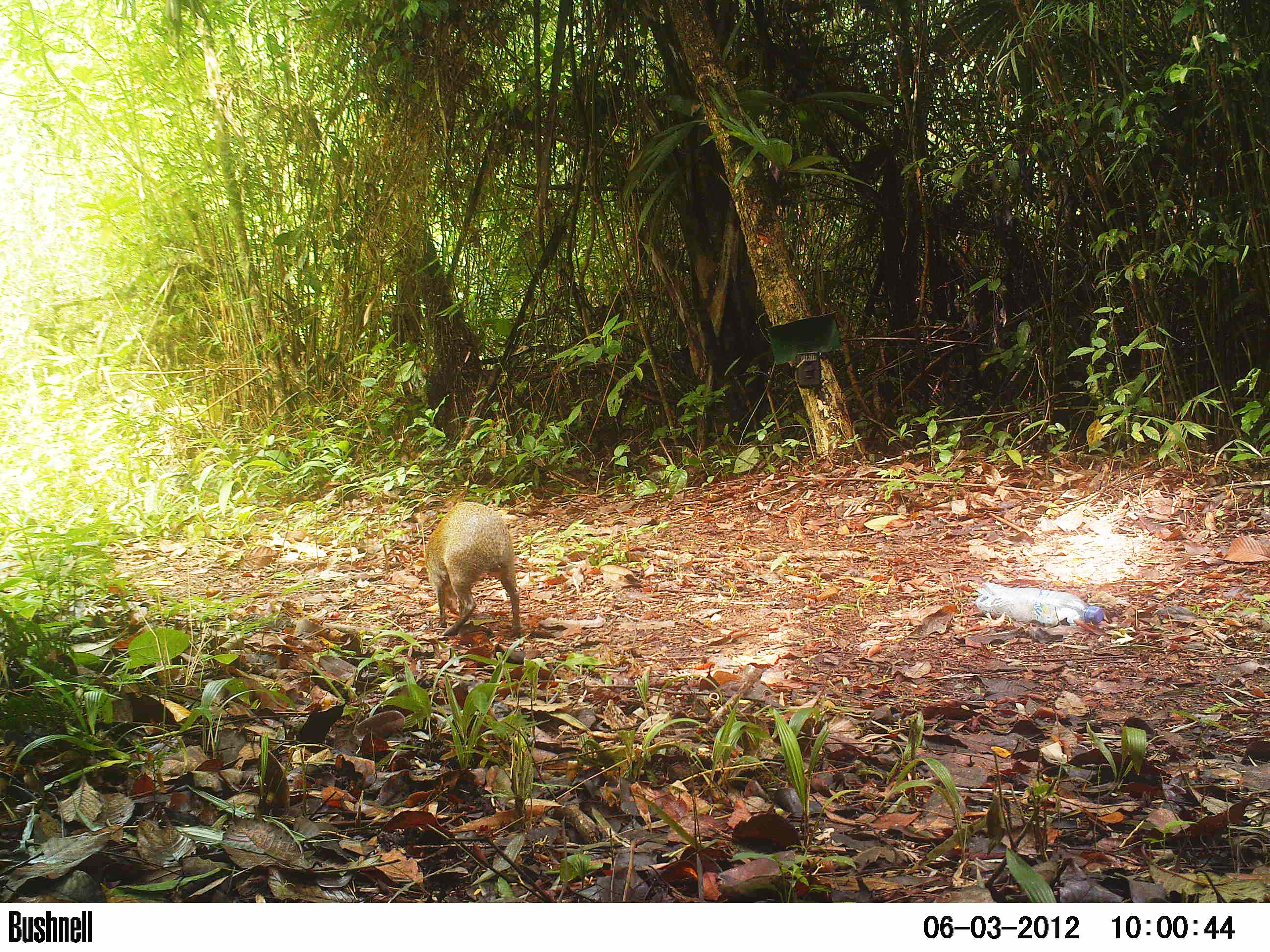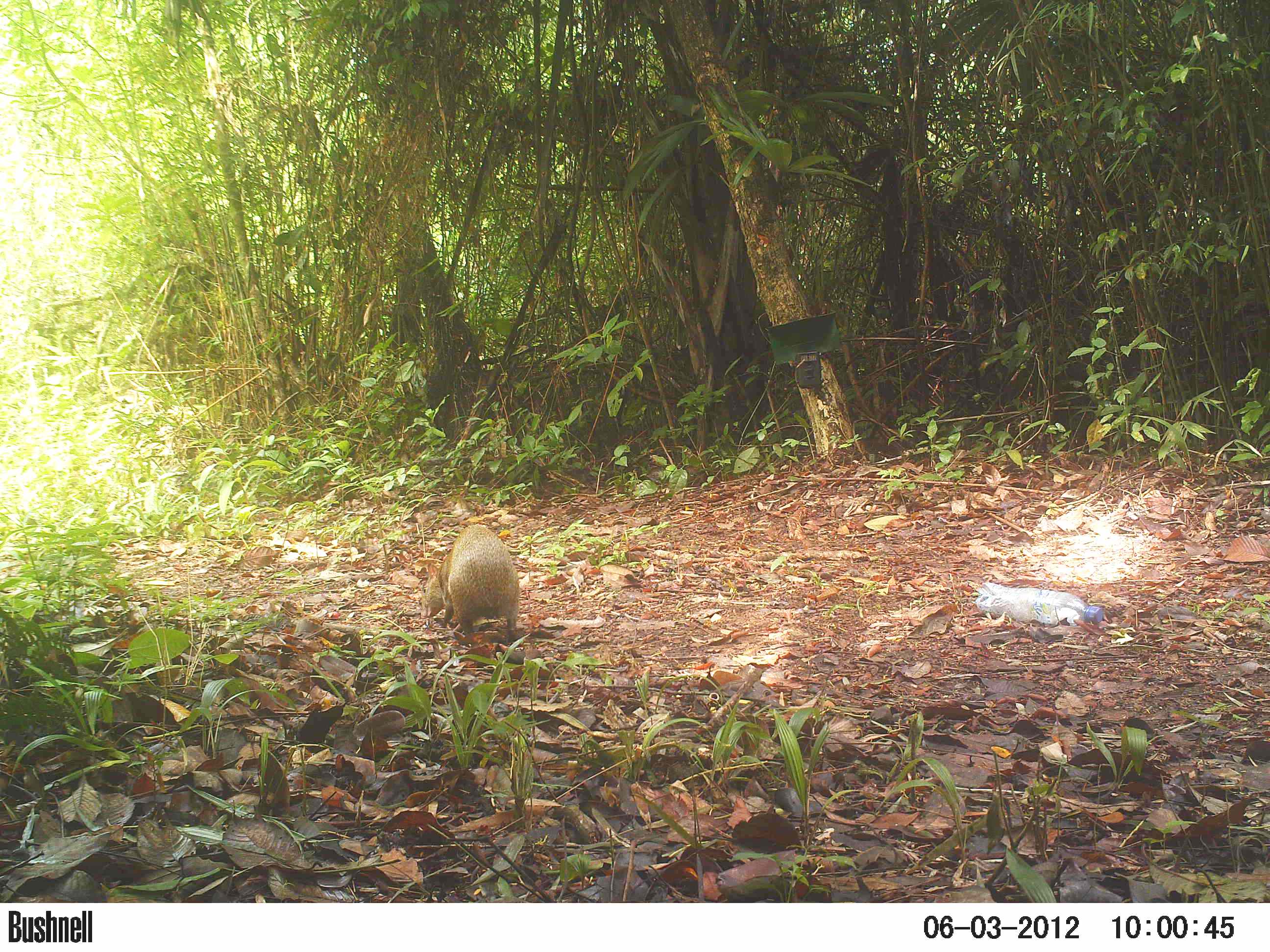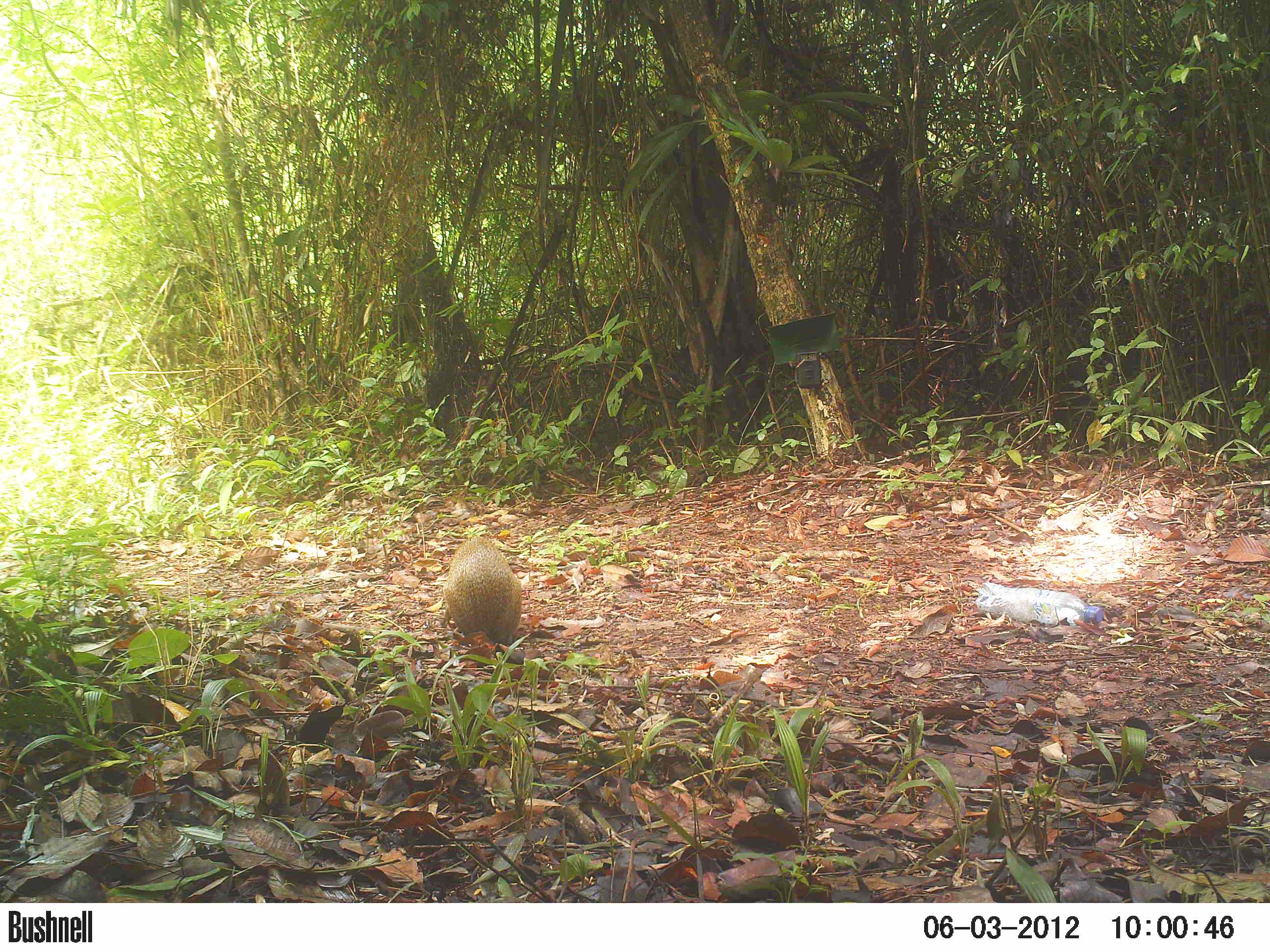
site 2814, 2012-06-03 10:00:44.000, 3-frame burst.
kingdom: Animalia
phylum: Chordata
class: Mammalia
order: Rodentia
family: Dasyproctidae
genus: Dasyprocta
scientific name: Dasyprocta punctata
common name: central american agouti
Dasyprocta punctata (central american agouti), count 1, age adult.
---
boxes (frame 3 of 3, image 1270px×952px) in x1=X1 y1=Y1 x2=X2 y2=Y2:
dasyprocta punctata: x1=443 y1=535 x2=522 y2=647